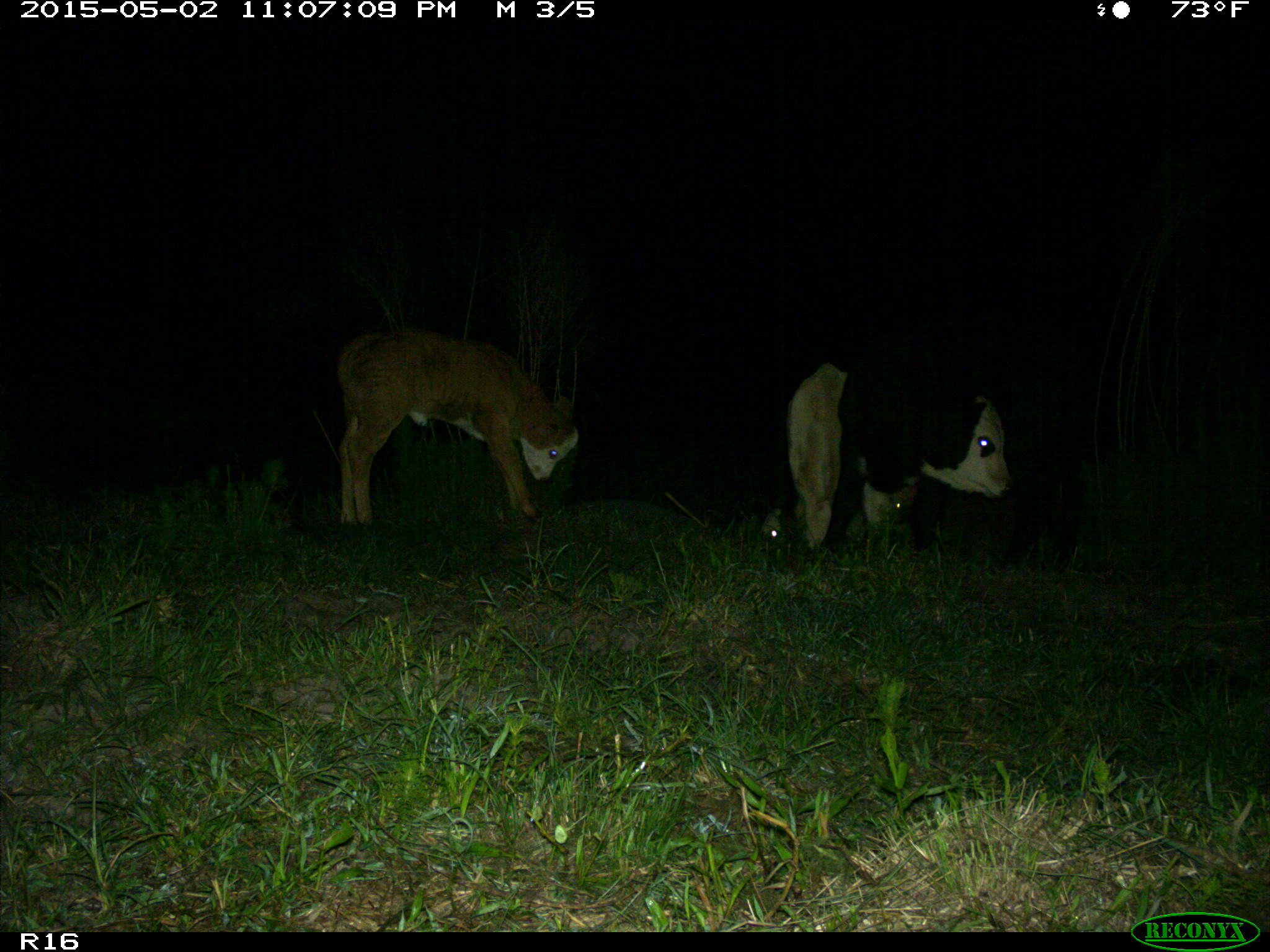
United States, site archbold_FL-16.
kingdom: Animalia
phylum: Chordata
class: Mammalia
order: Artiodactyla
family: Bovidae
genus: Bos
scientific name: Bos taurus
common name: domestic cow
Bos taurus (domestic cow).